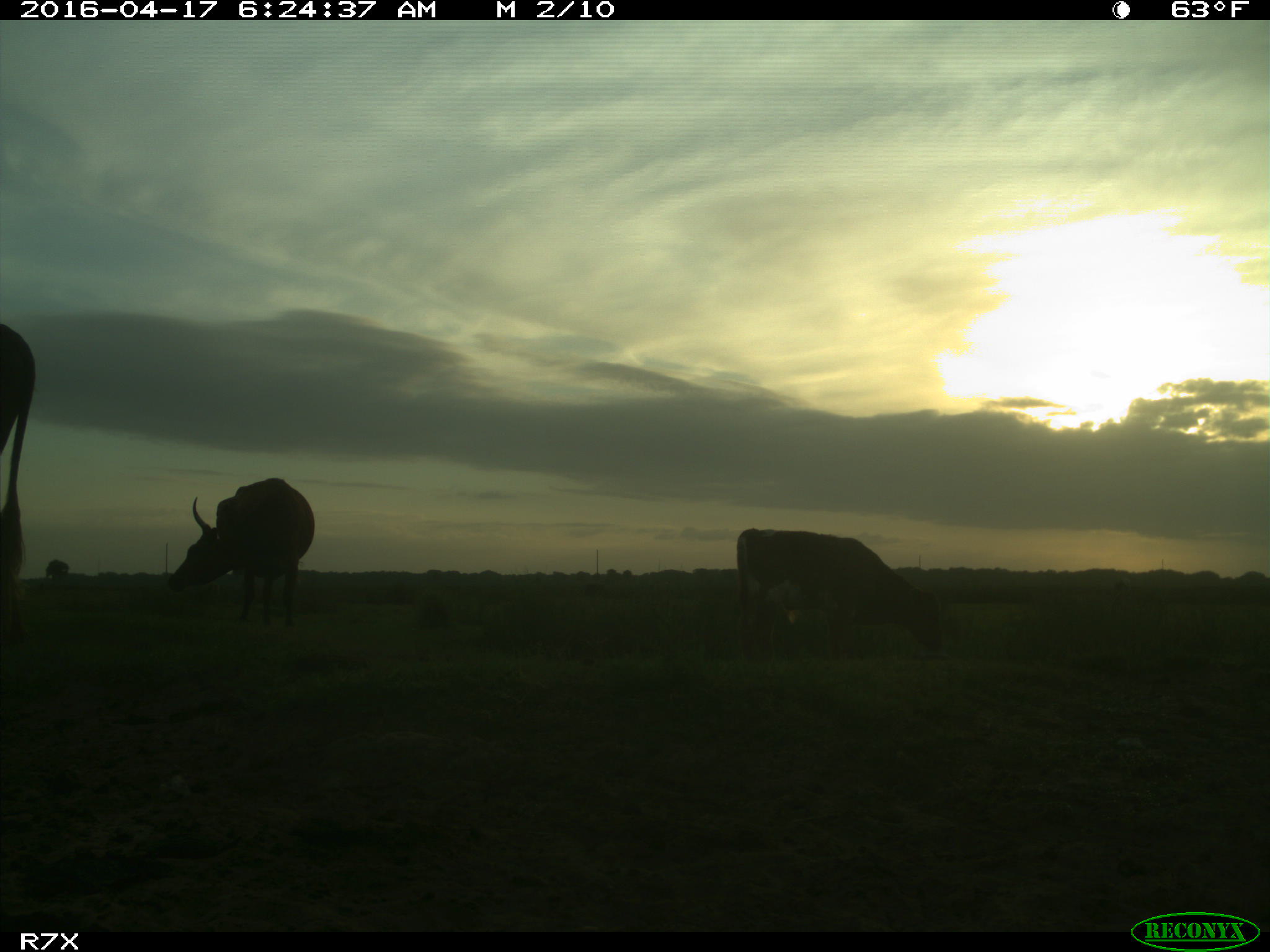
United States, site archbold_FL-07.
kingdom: Animalia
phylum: Chordata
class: Mammalia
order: Artiodactyla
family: Bovidae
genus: Bos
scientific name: Bos taurus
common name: domestic cow